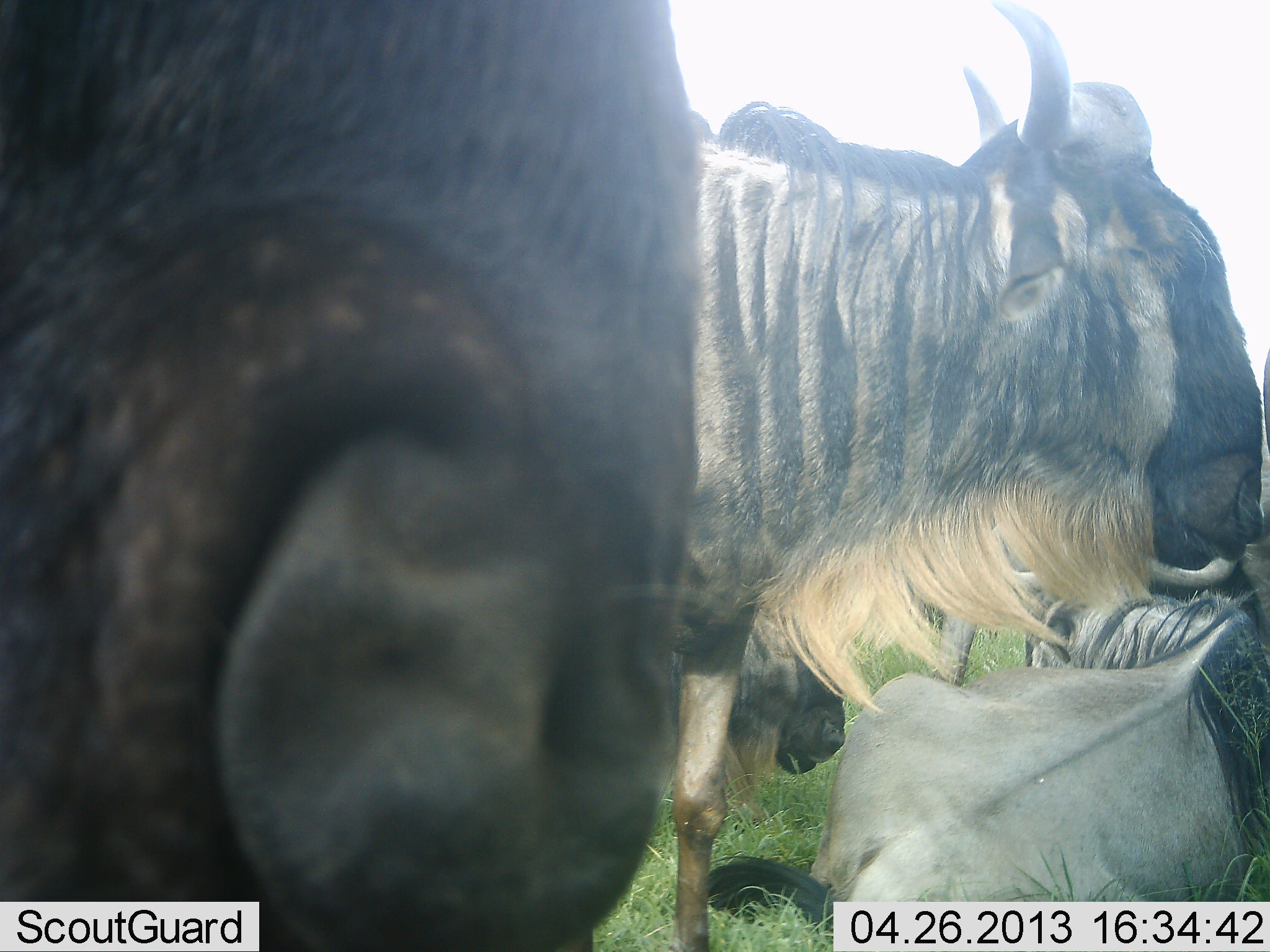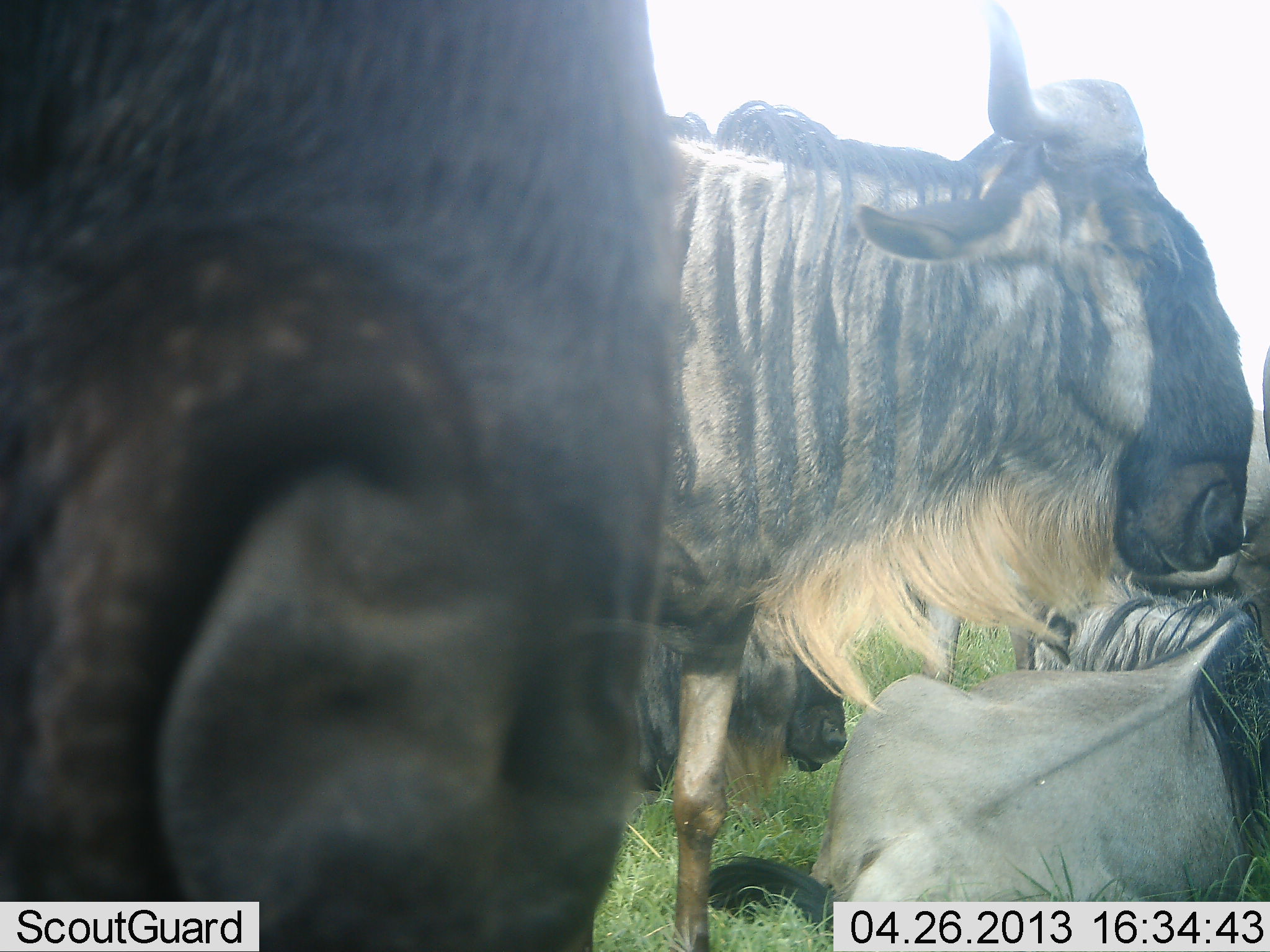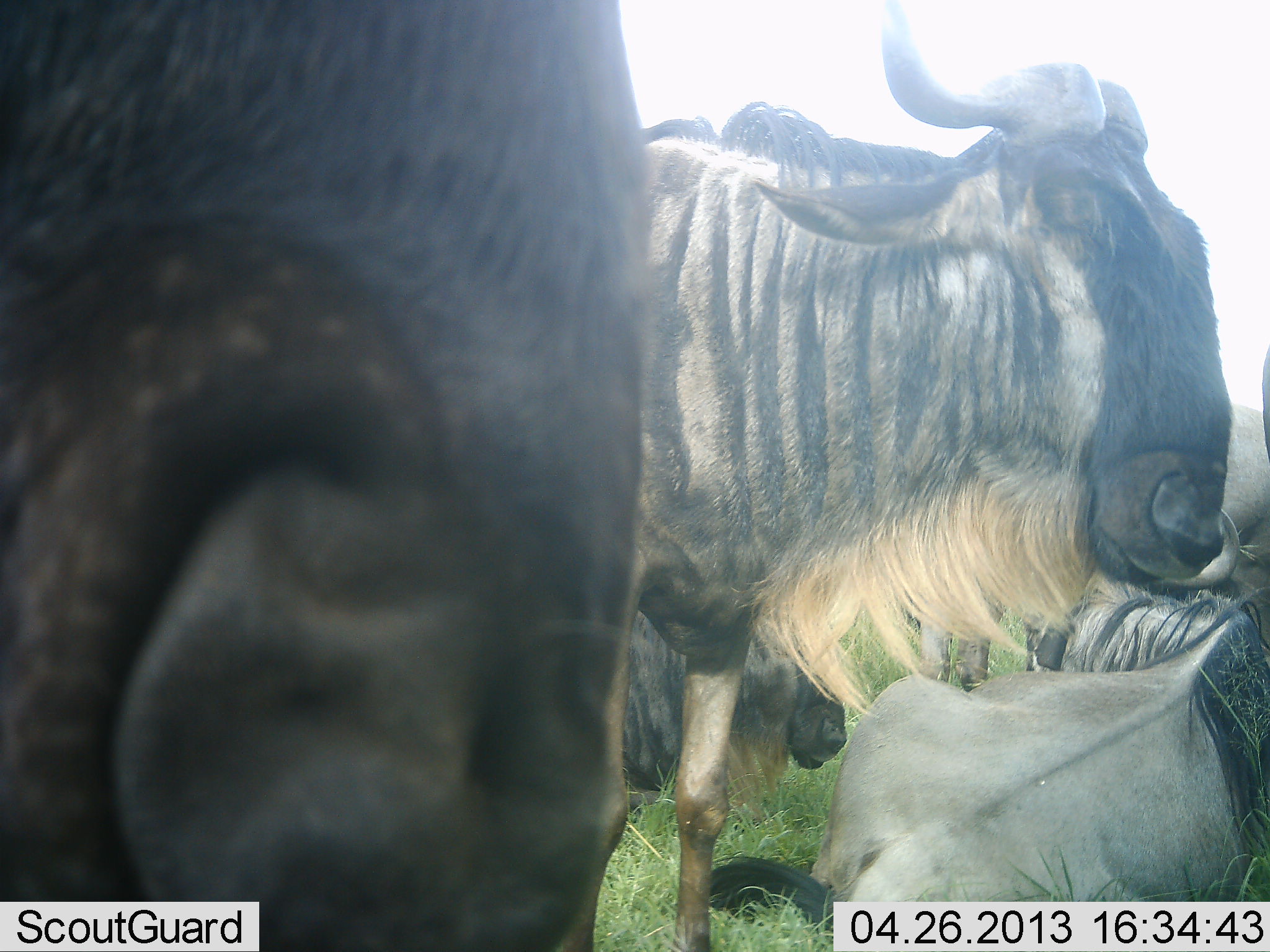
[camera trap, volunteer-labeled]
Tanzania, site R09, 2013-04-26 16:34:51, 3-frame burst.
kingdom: Animalia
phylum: Chordata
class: Mammalia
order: Artiodactyla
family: Bovidae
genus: Connochaetes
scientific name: Connochaetes taurinus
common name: blue wildebeest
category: wildebeest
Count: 5.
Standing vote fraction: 90%.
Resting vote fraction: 80%.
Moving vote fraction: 0%.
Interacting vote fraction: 0%.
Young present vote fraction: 0%.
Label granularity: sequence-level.